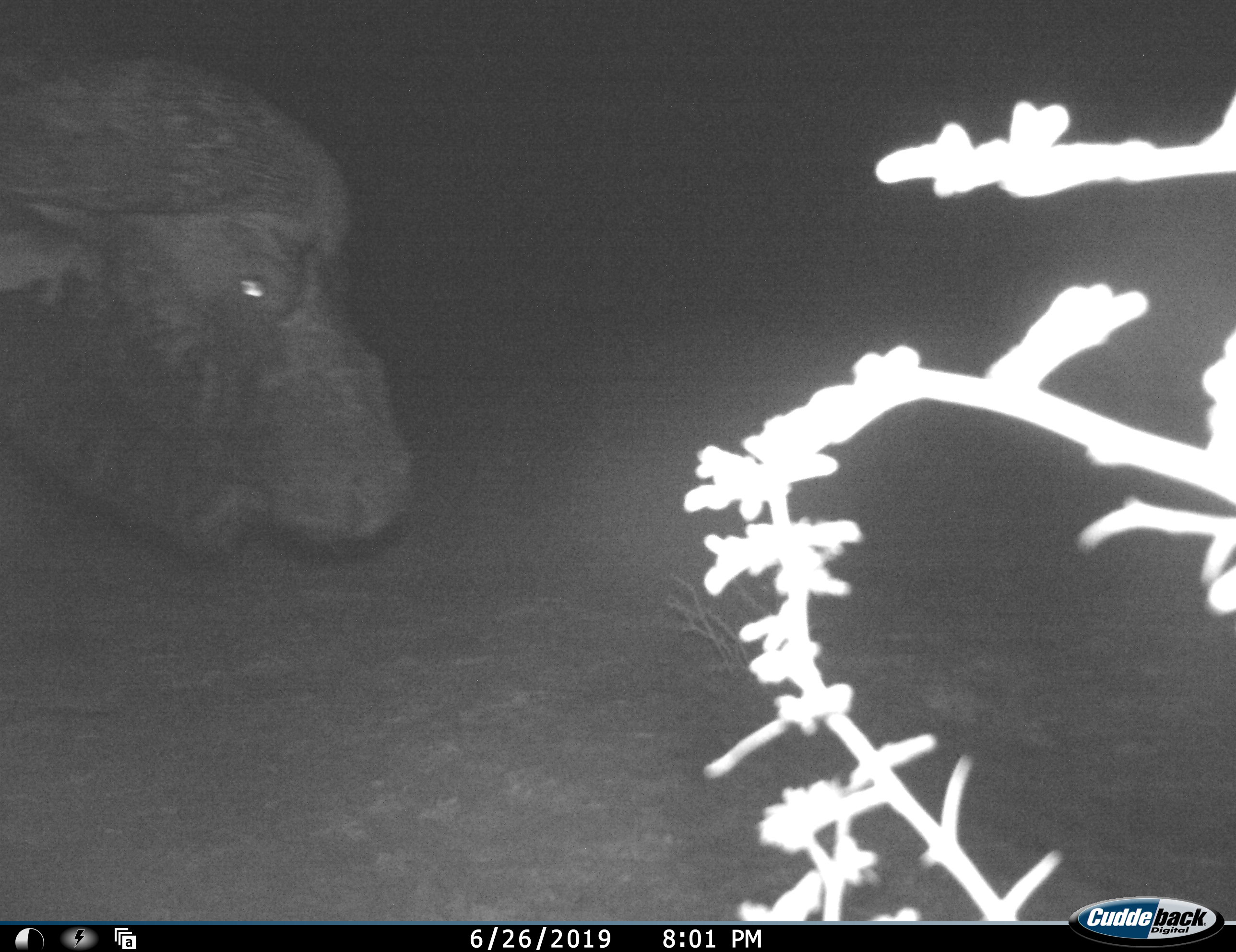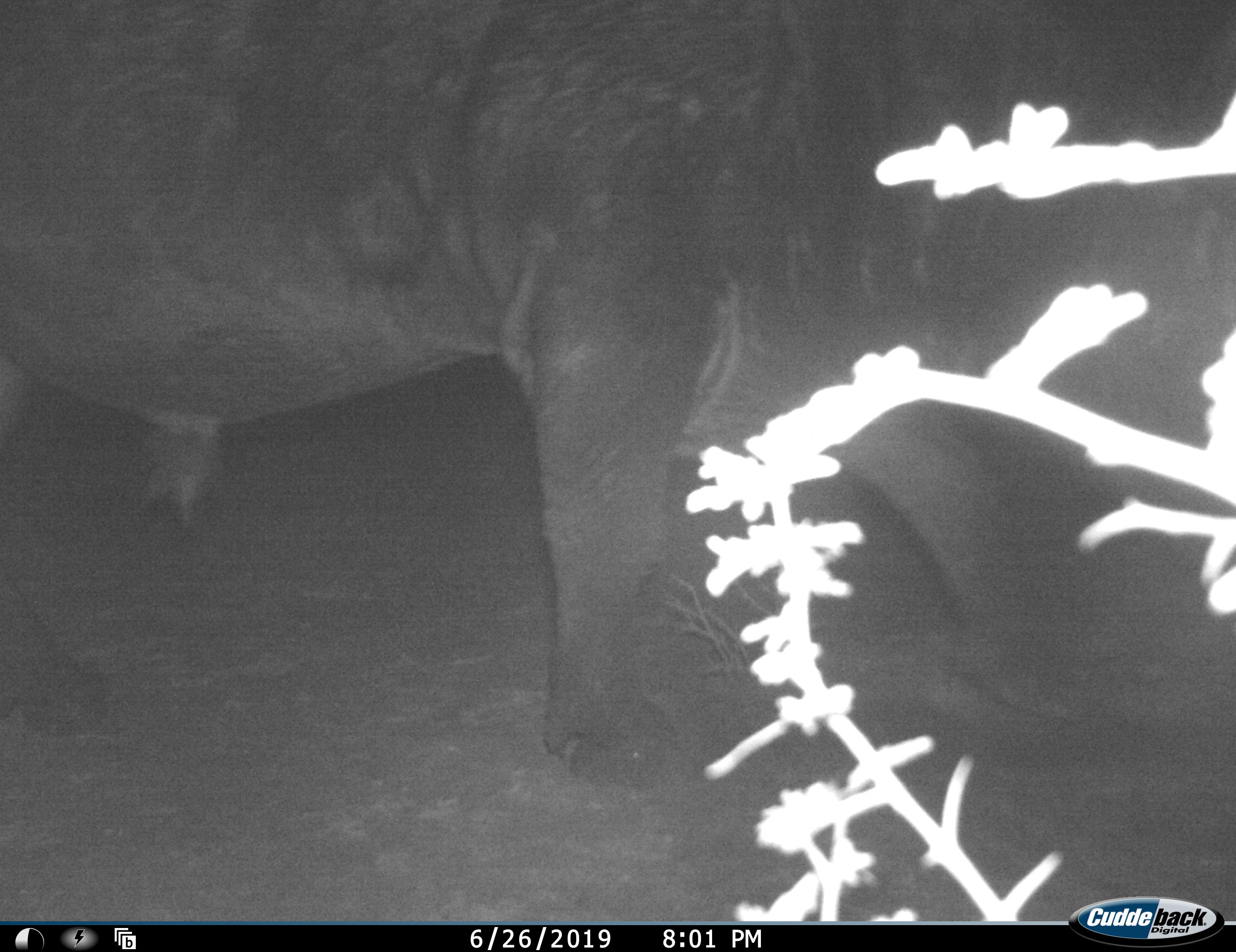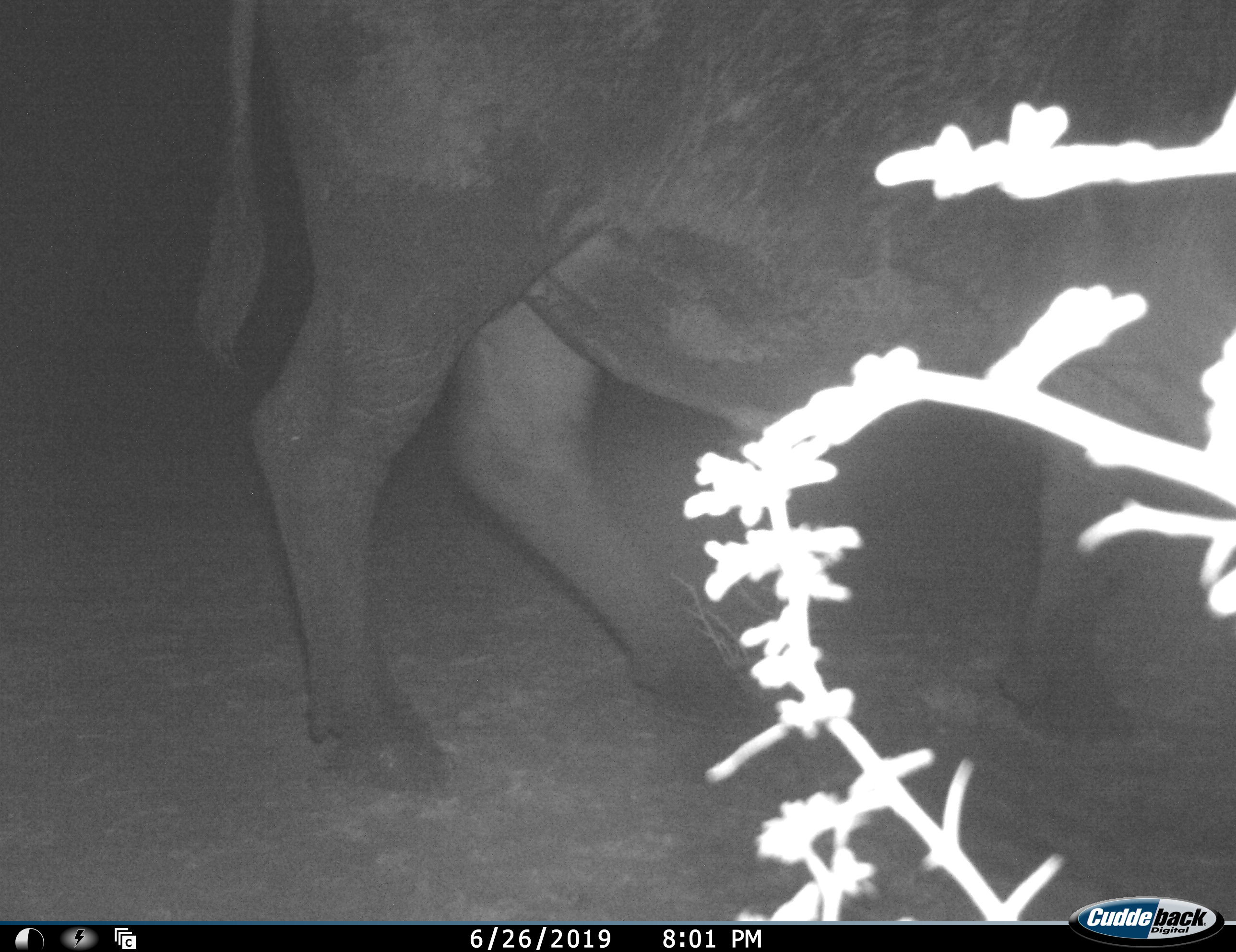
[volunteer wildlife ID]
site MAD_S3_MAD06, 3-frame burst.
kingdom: Animalia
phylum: Chordata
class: Mammalia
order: Artiodactyla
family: Bovidae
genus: Syncerus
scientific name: Syncerus caffer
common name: african buffalo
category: buffalo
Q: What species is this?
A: Buffalo (african buffalo) (Syncerus caffer).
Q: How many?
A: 1.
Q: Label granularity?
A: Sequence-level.